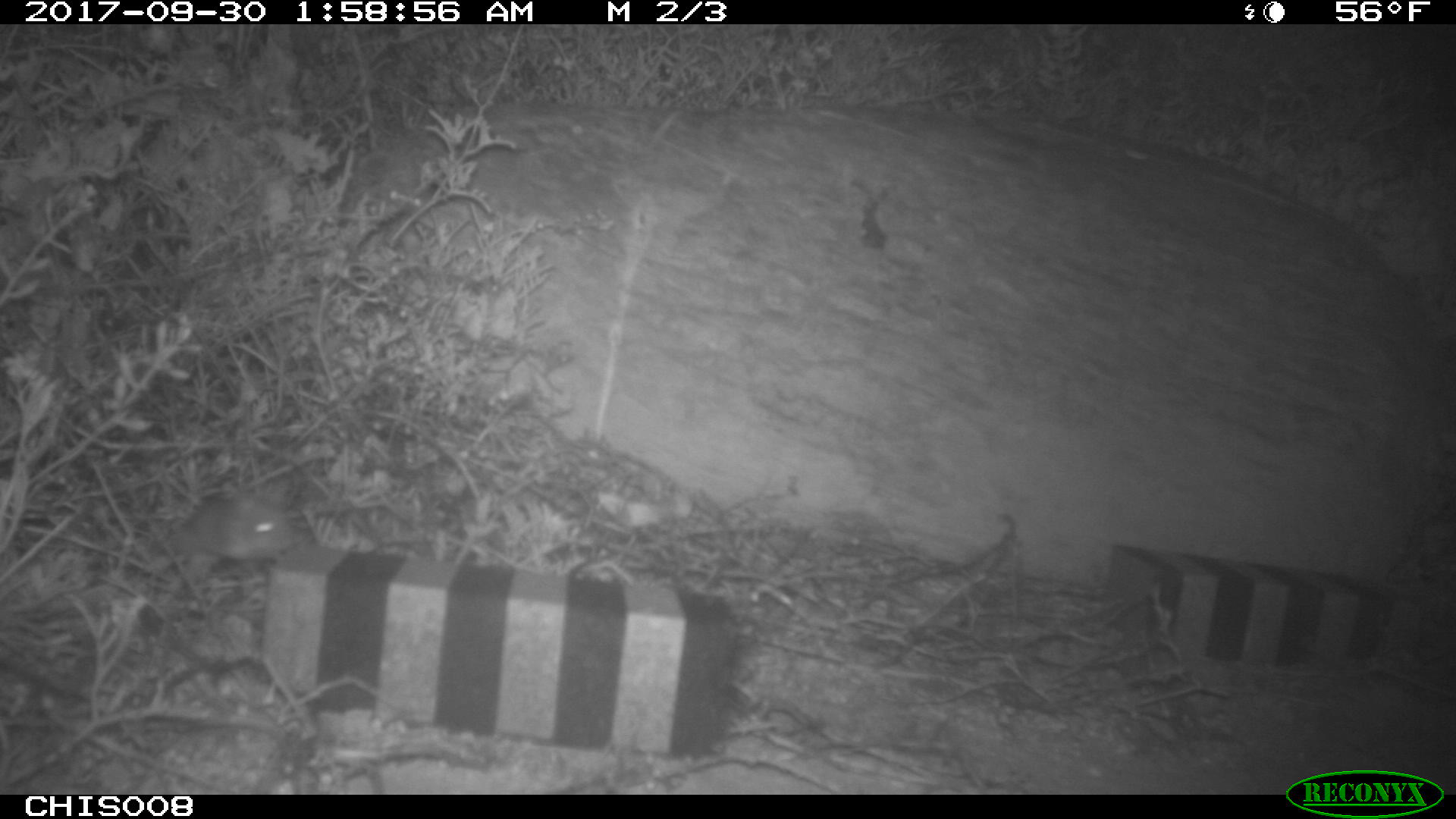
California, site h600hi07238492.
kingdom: Animalia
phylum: Chordata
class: Mammalia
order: Rodentia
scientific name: Rodentia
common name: rodent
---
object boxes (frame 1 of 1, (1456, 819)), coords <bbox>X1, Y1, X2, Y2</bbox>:
rodent: <bbox>190, 494, 301, 565</bbox>